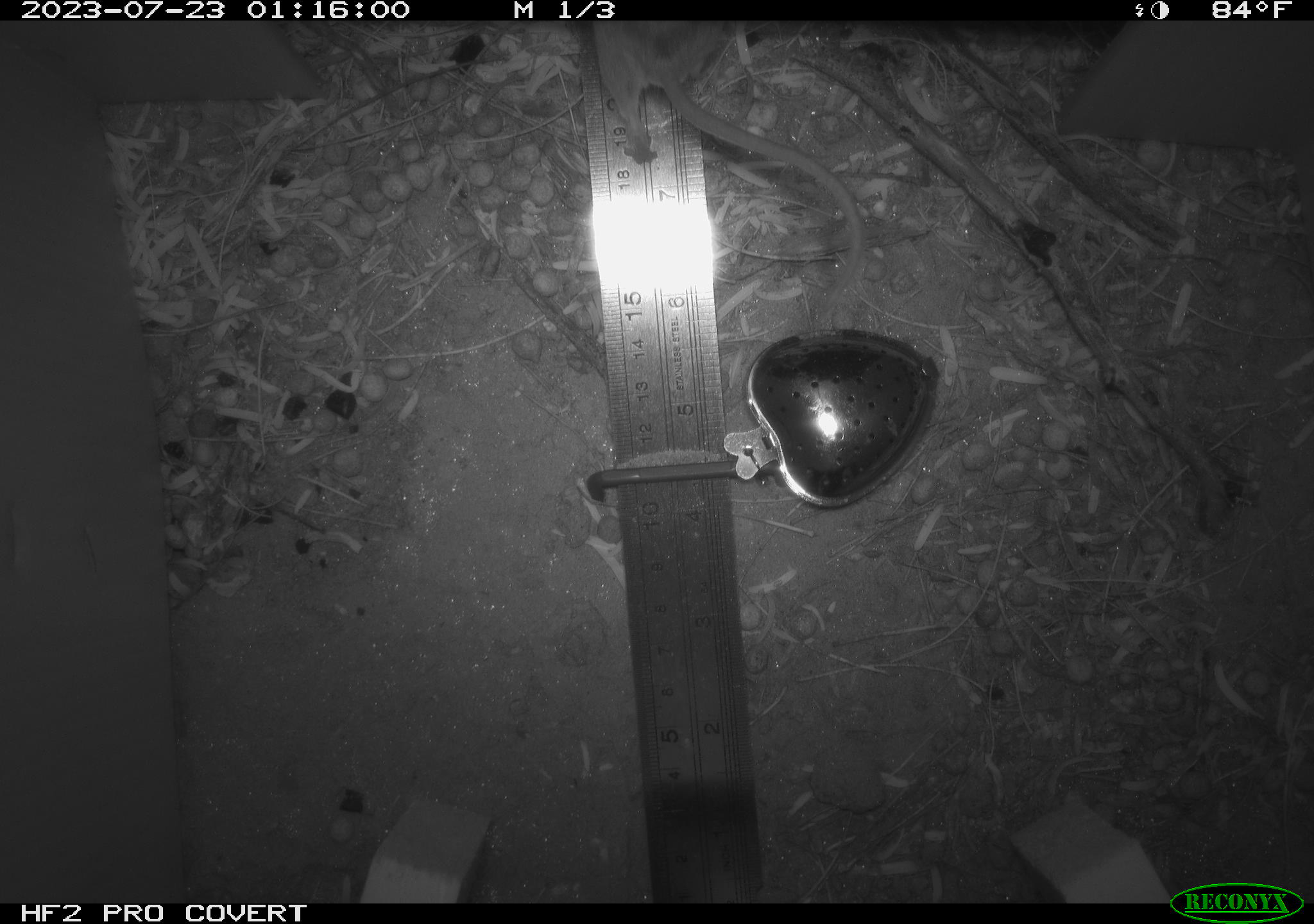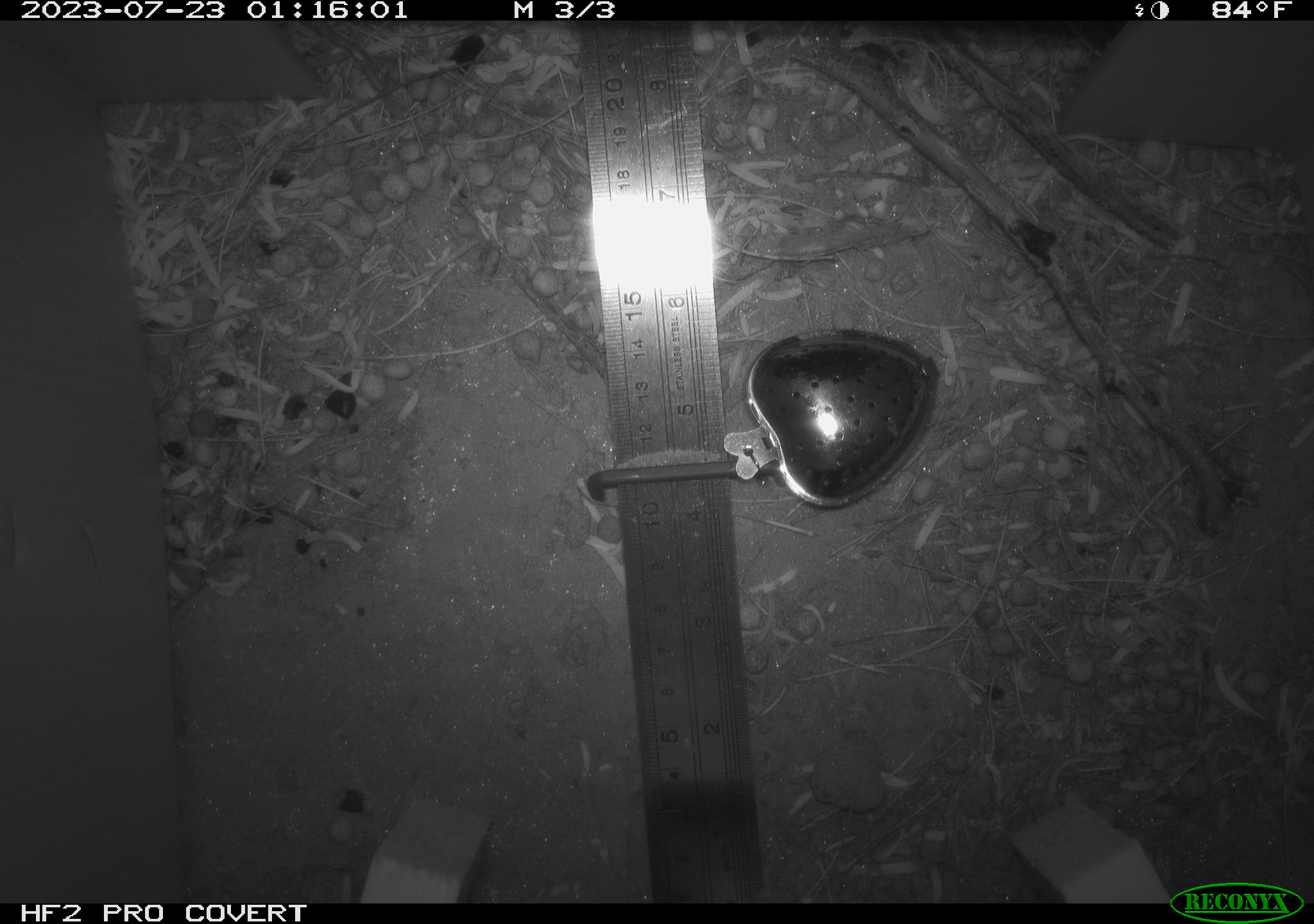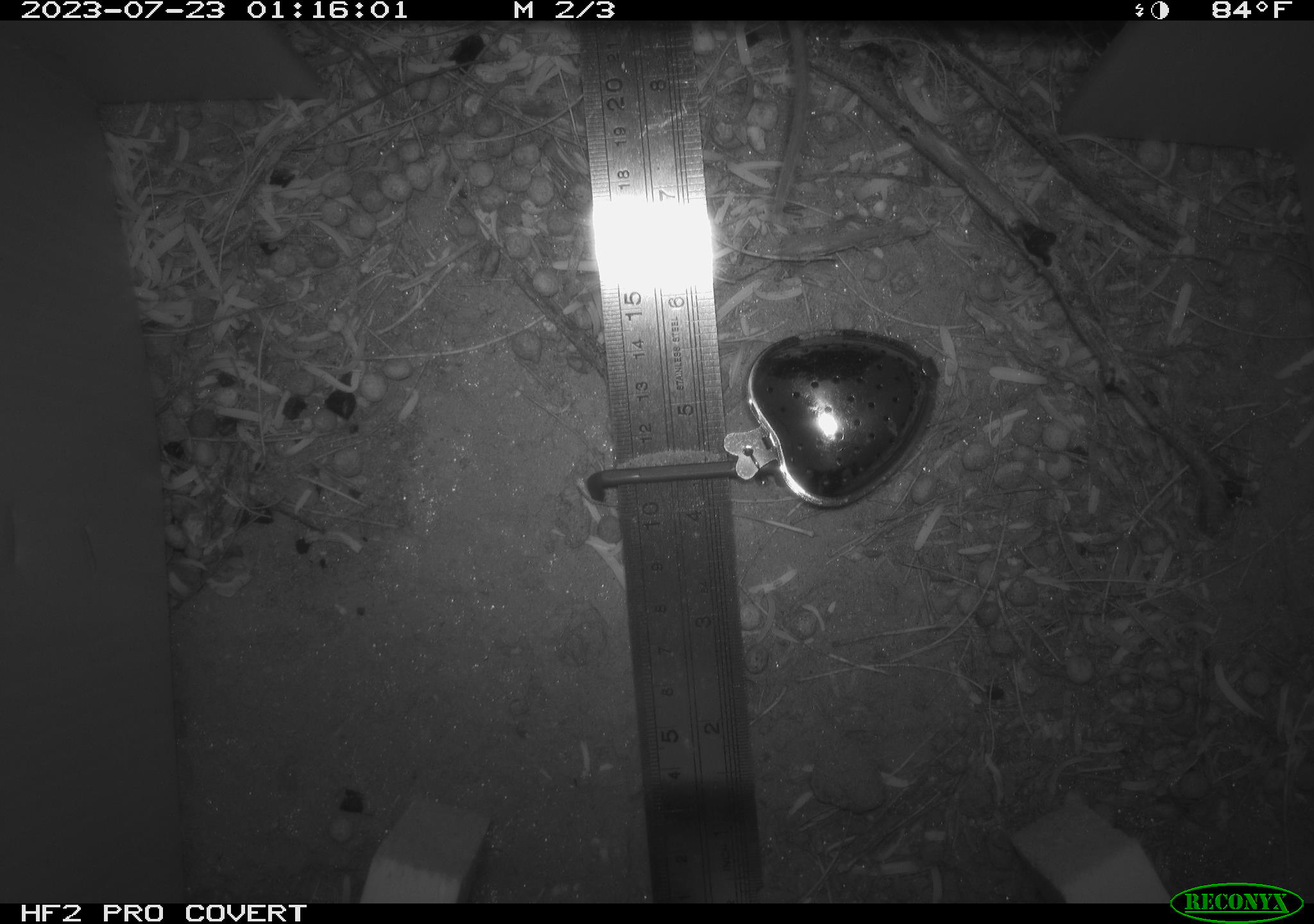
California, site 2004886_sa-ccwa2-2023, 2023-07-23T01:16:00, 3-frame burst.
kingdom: Animalia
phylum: Chordata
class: Mammalia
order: Rodentia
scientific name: Rodentia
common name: rodent